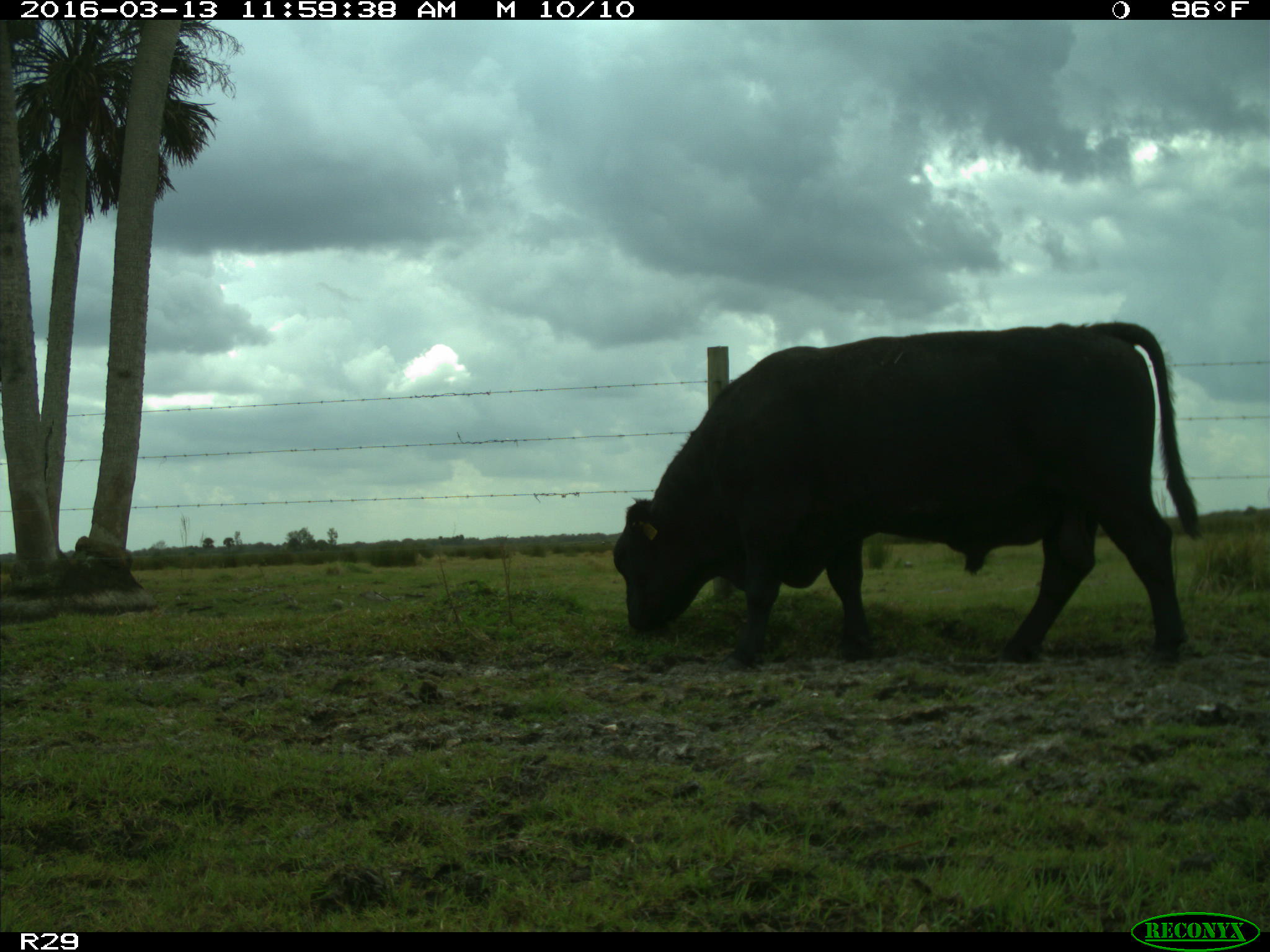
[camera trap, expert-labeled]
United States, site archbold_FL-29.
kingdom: Animalia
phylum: Chordata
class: Mammalia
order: Artiodactyla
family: Bovidae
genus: Bos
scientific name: Bos taurus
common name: domestic cow